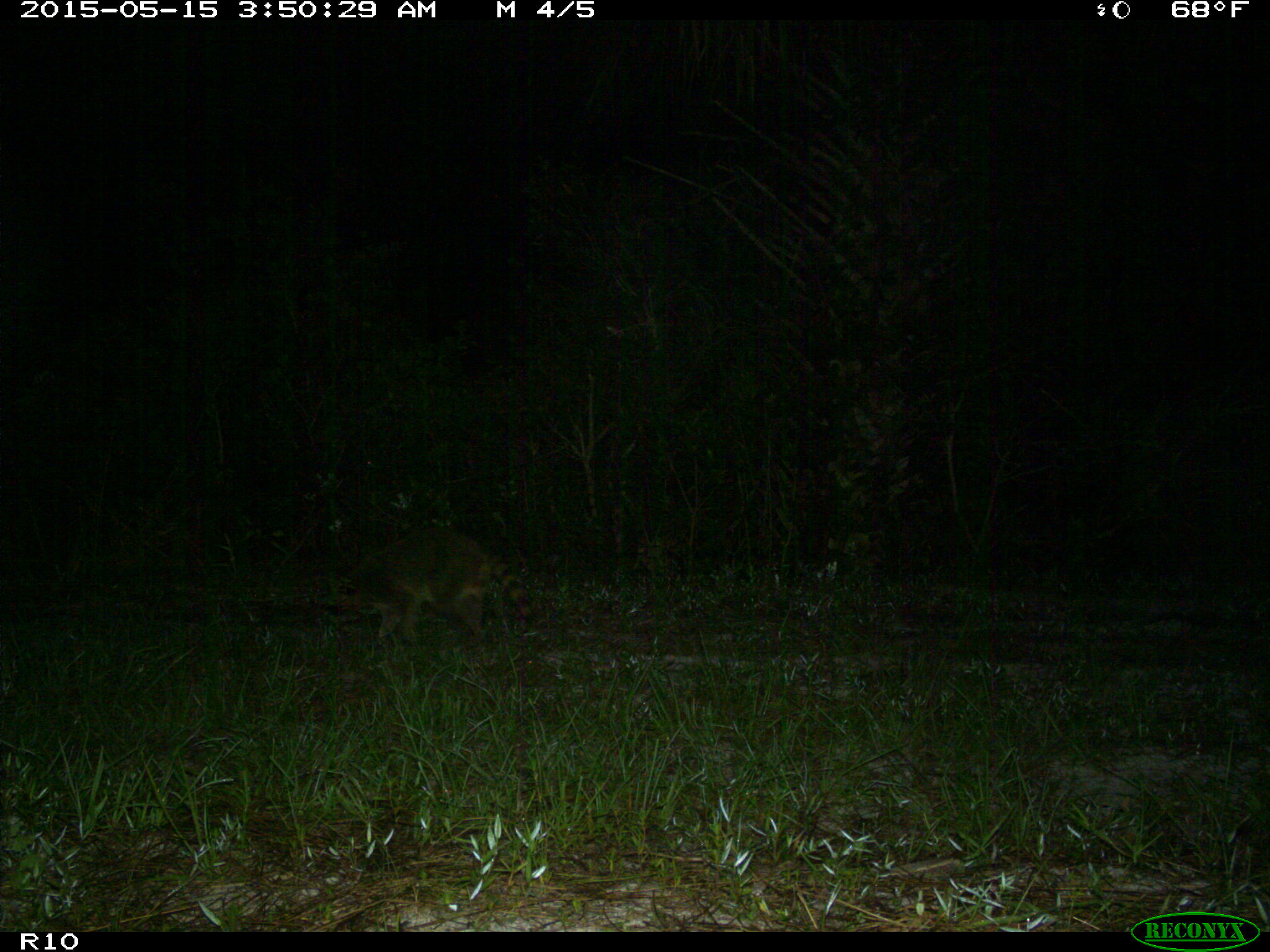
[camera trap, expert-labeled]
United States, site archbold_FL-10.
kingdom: Animalia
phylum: Chordata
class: Mammalia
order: Carnivora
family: Procyonidae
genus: Procyon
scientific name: Procyon lotor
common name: common raccoon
Procyon lotor (common raccoon).